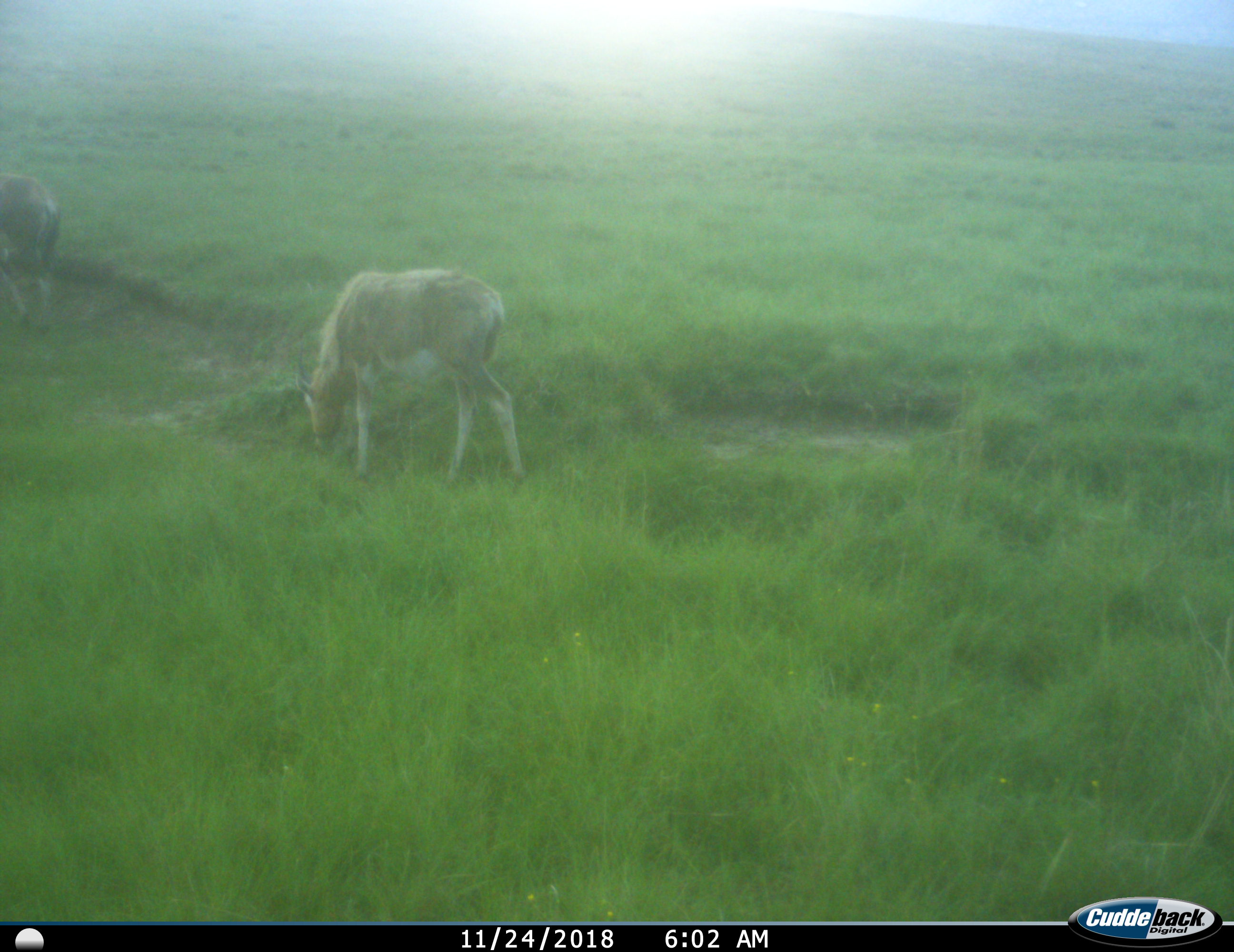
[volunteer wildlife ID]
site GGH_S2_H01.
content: unidentified animal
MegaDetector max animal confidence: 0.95